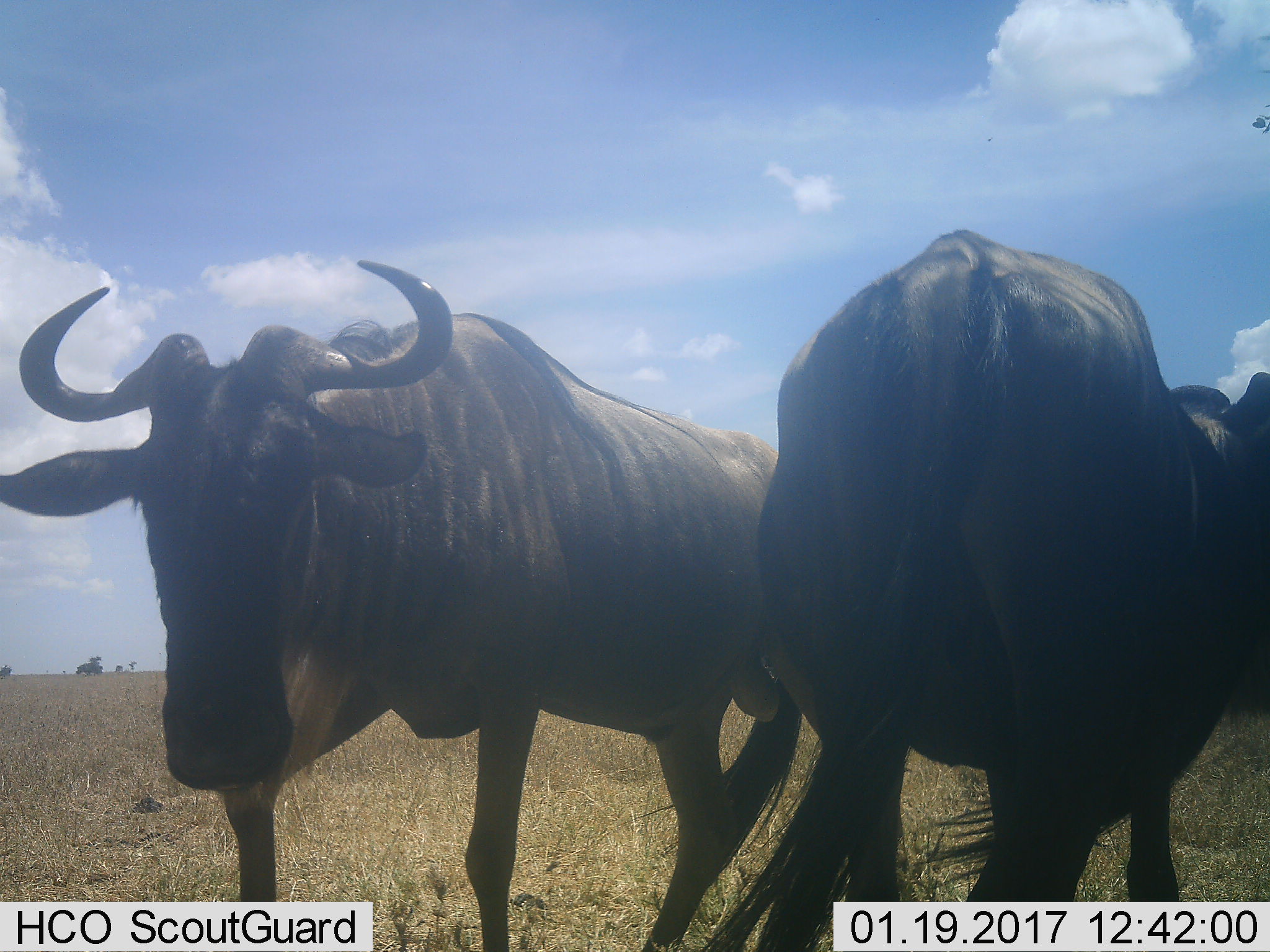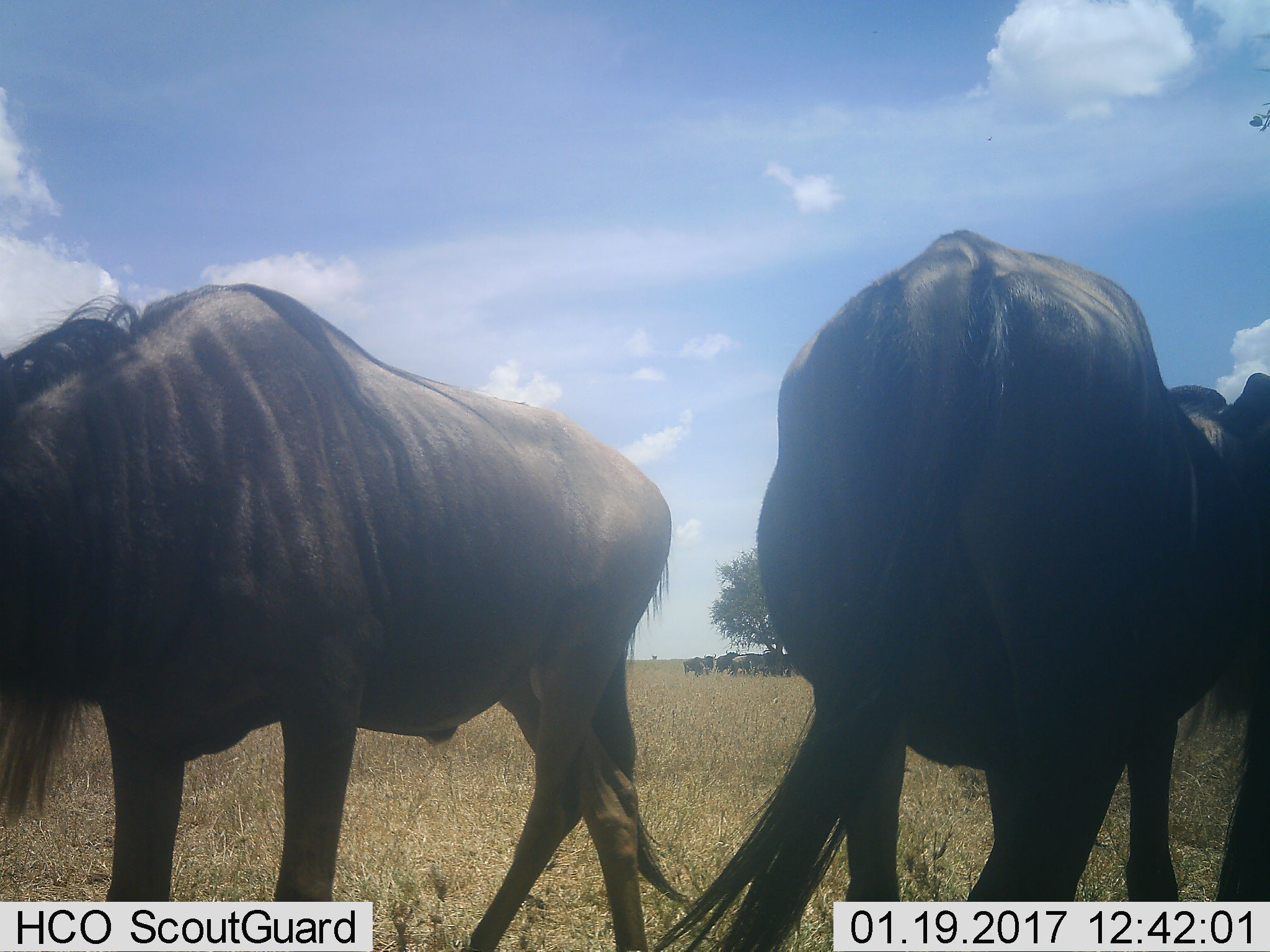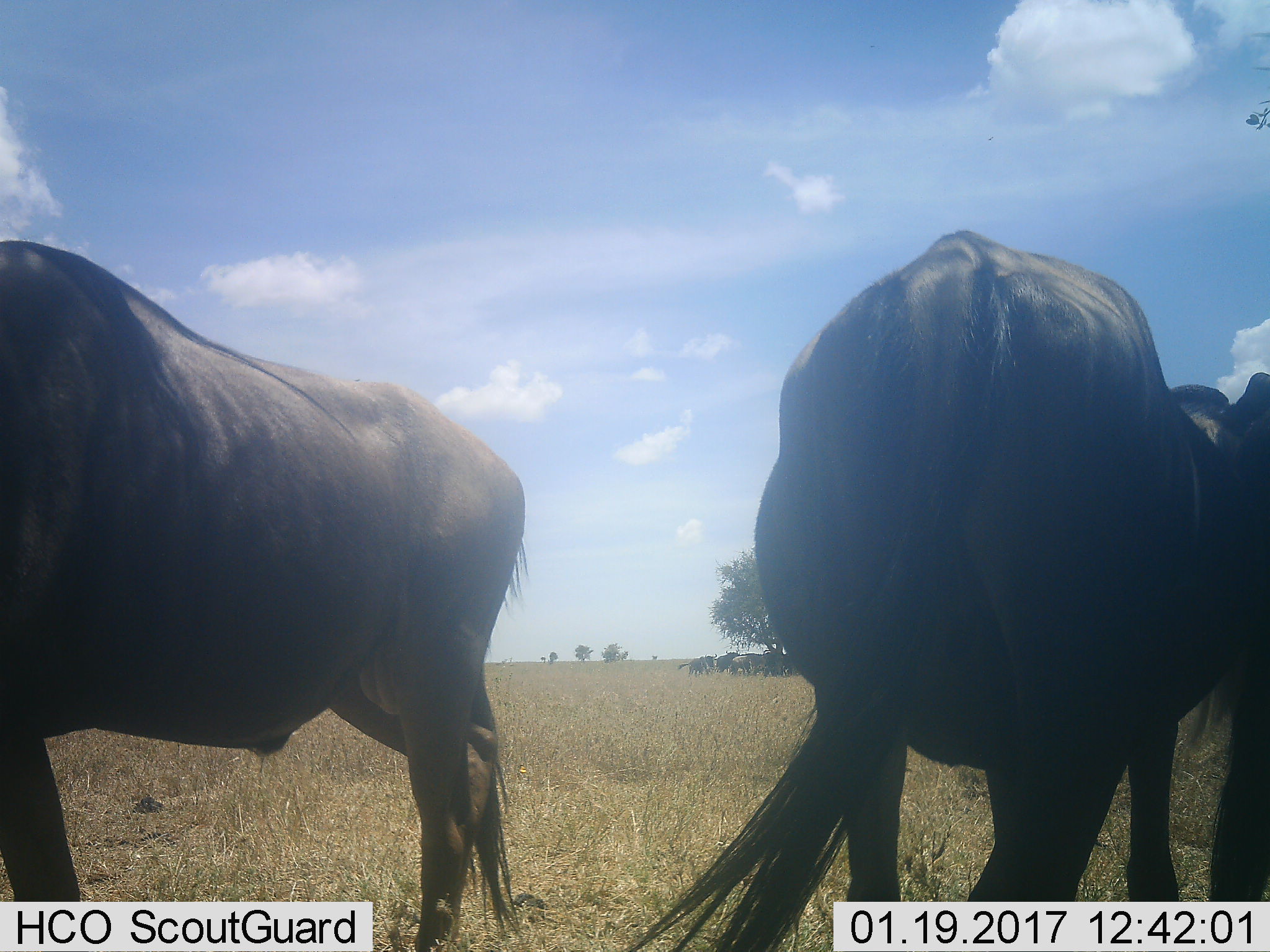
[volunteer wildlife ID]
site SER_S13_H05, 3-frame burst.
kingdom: Animalia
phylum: Chordata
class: Mammalia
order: Artiodactyla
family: Bovidae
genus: Connochaetes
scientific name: Connochaetes taurinus taurinus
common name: blue wildebeest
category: wildebeestblue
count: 9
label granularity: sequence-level